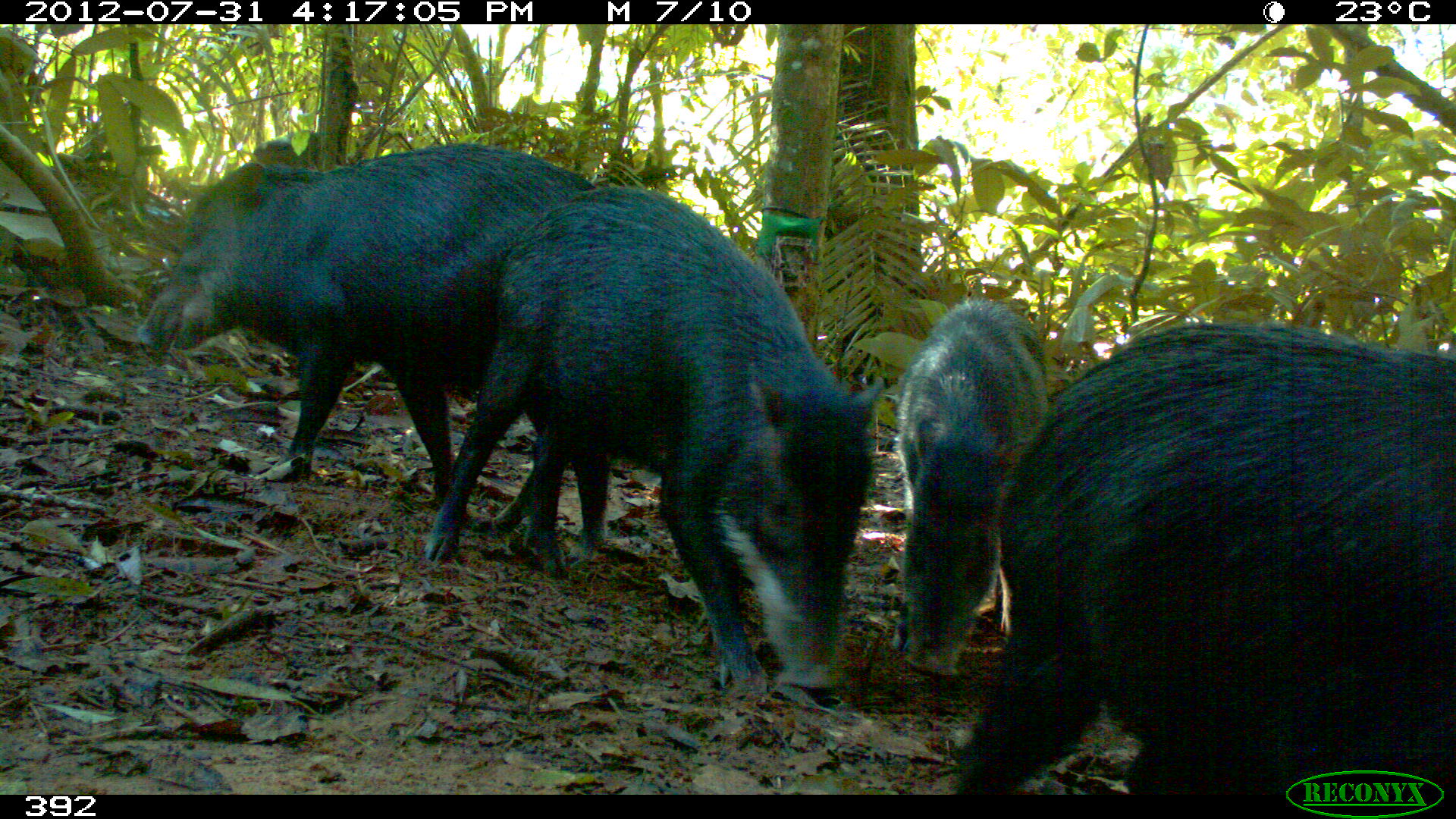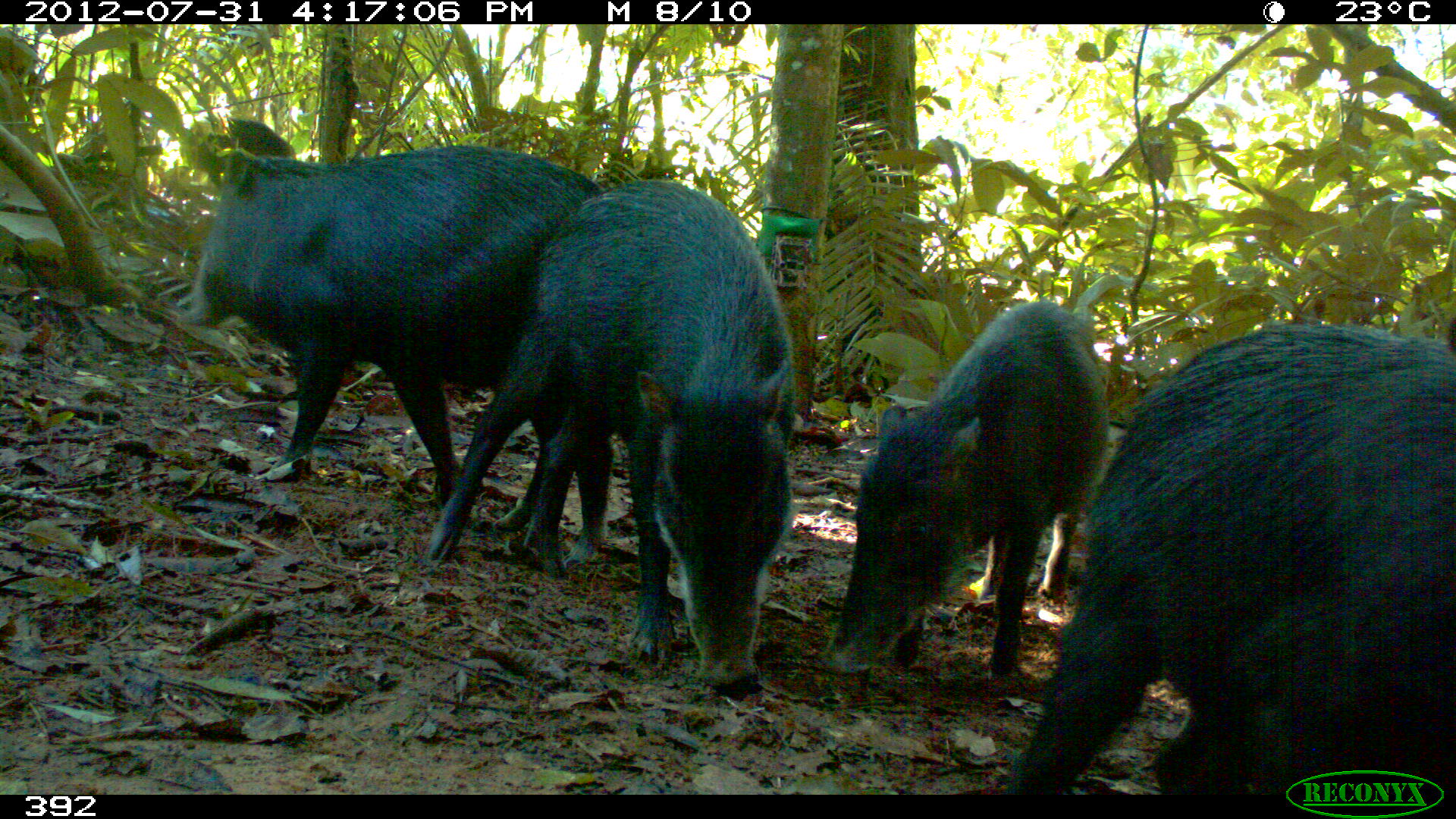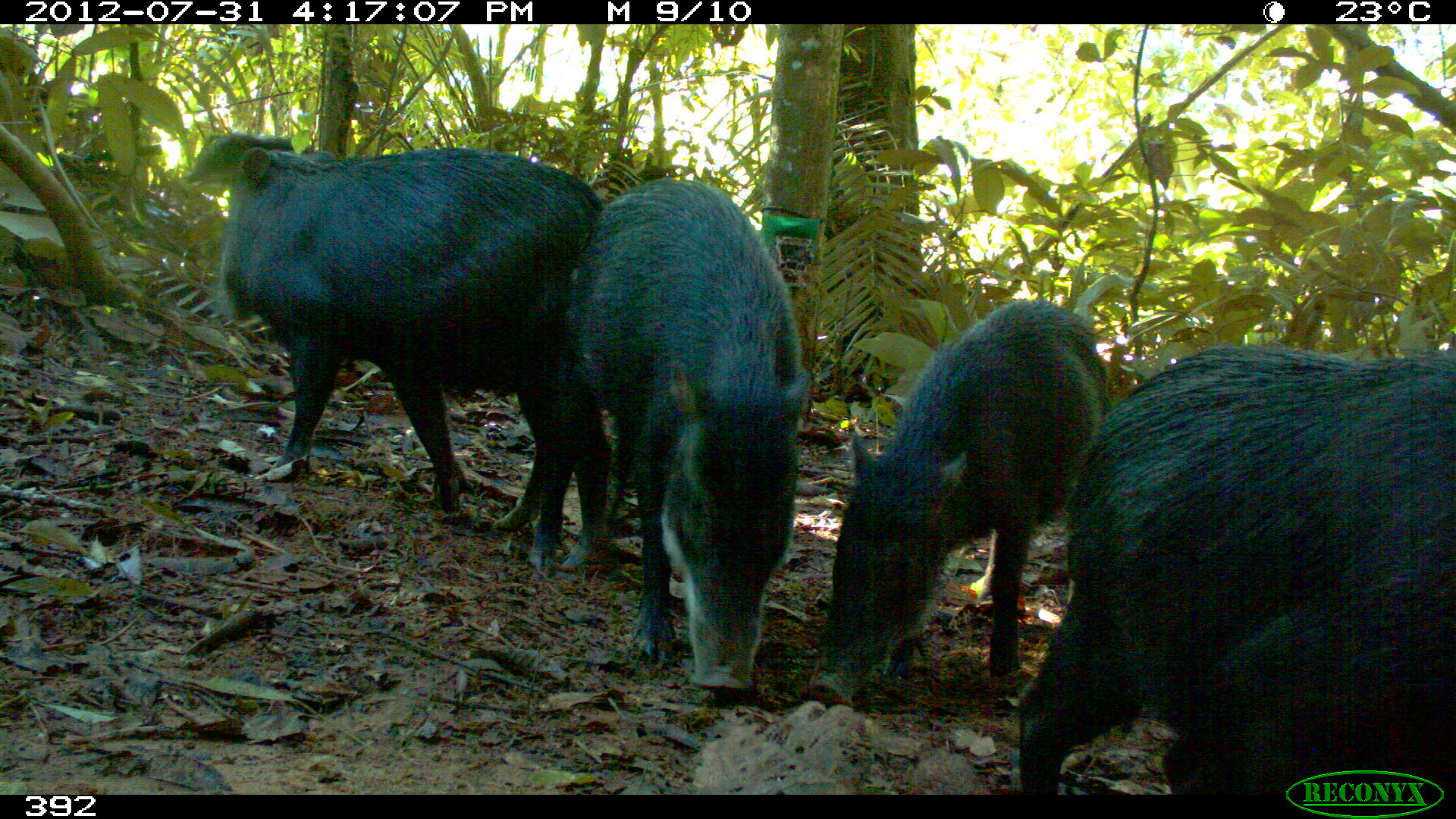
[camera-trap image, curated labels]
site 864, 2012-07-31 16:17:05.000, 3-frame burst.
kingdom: Animalia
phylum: Chordata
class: Mammalia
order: Artiodactyla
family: Tayassuidae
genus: Tayassu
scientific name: Tayassu pecari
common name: white-lipped peccary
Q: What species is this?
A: Tayassu pecari (white-lipped peccary).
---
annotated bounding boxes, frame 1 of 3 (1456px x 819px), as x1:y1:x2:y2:
tayassu pecari: 422:184:886:695; 945:325:1449:794; 137:146:592:523; 889:302:1058:671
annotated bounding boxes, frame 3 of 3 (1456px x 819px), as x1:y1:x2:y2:
tayassu pecari: 1010:340:1449:787; 185:147:612:571; 567:175:808:690; 812:299:1111:703; 182:131:297:191